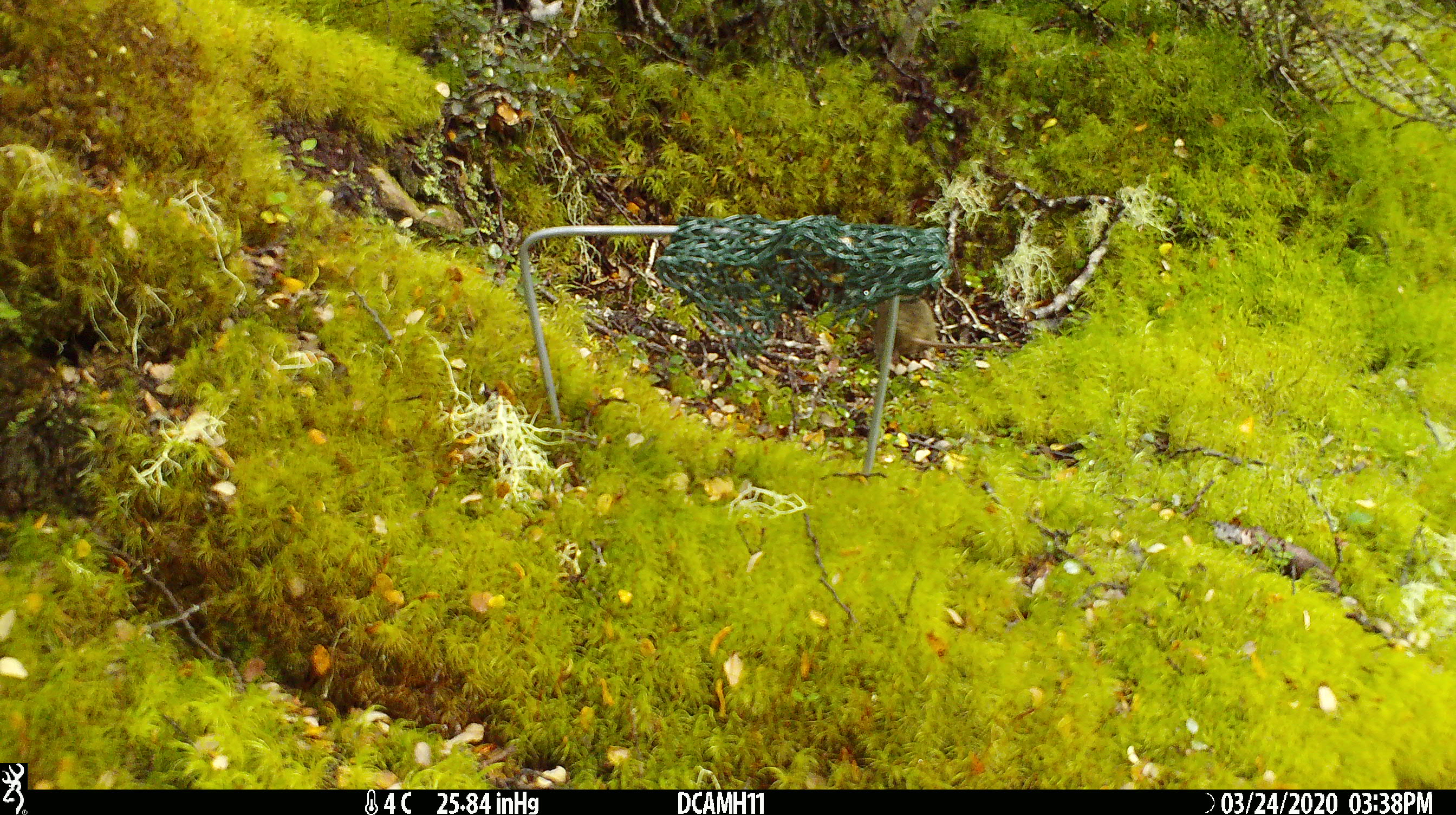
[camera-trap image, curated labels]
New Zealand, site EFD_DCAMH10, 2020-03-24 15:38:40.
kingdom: Animalia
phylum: Chordata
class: Mammalia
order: Rodentia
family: Muridae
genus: Mus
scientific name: Mus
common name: mouse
Mouse (Mus).